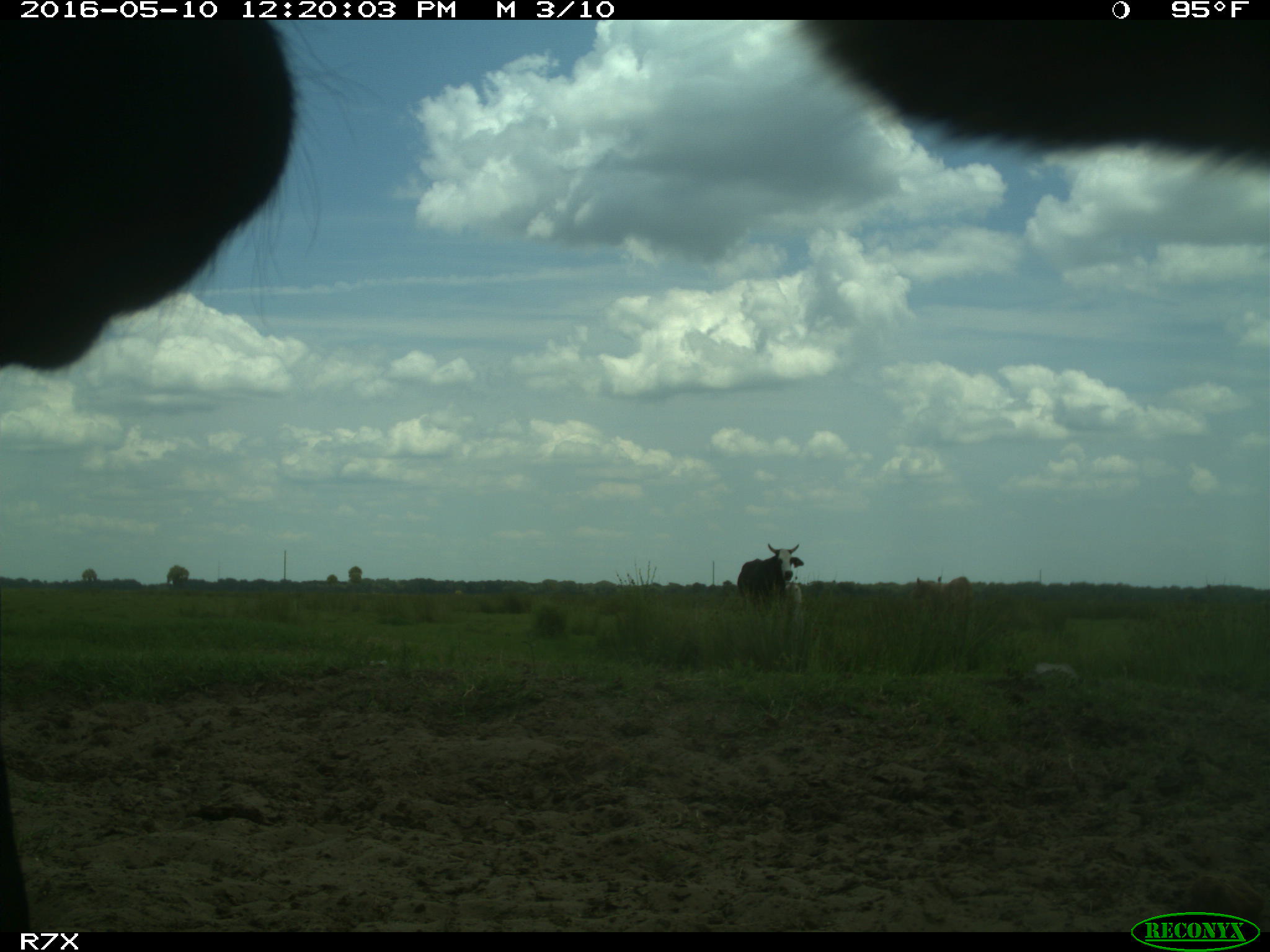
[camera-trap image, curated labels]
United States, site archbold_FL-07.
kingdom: Animalia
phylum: Chordata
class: Mammalia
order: Artiodactyla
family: Bovidae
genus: Bos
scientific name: Bos taurus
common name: domestic cow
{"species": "Bos taurus (domestic cow)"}